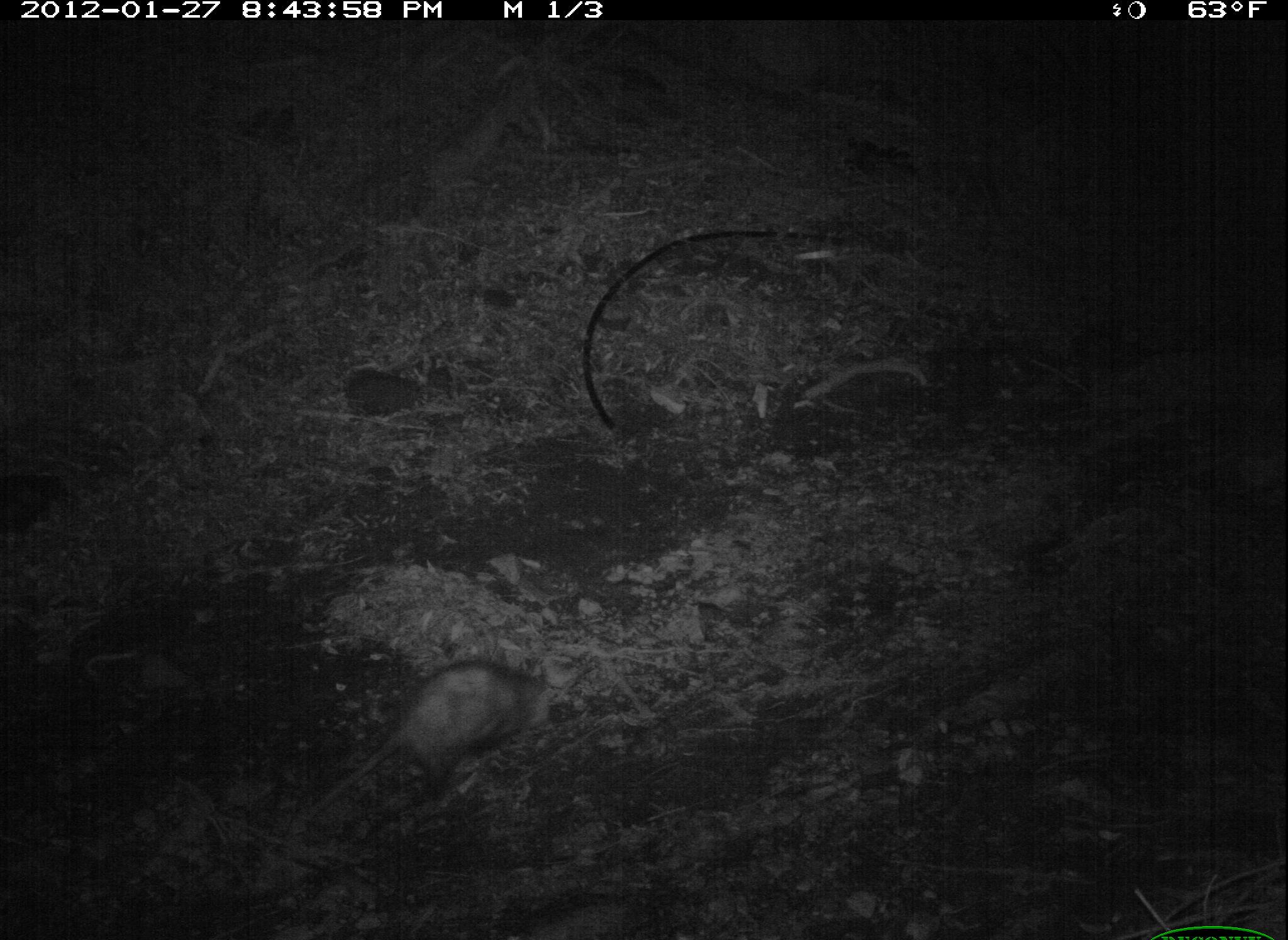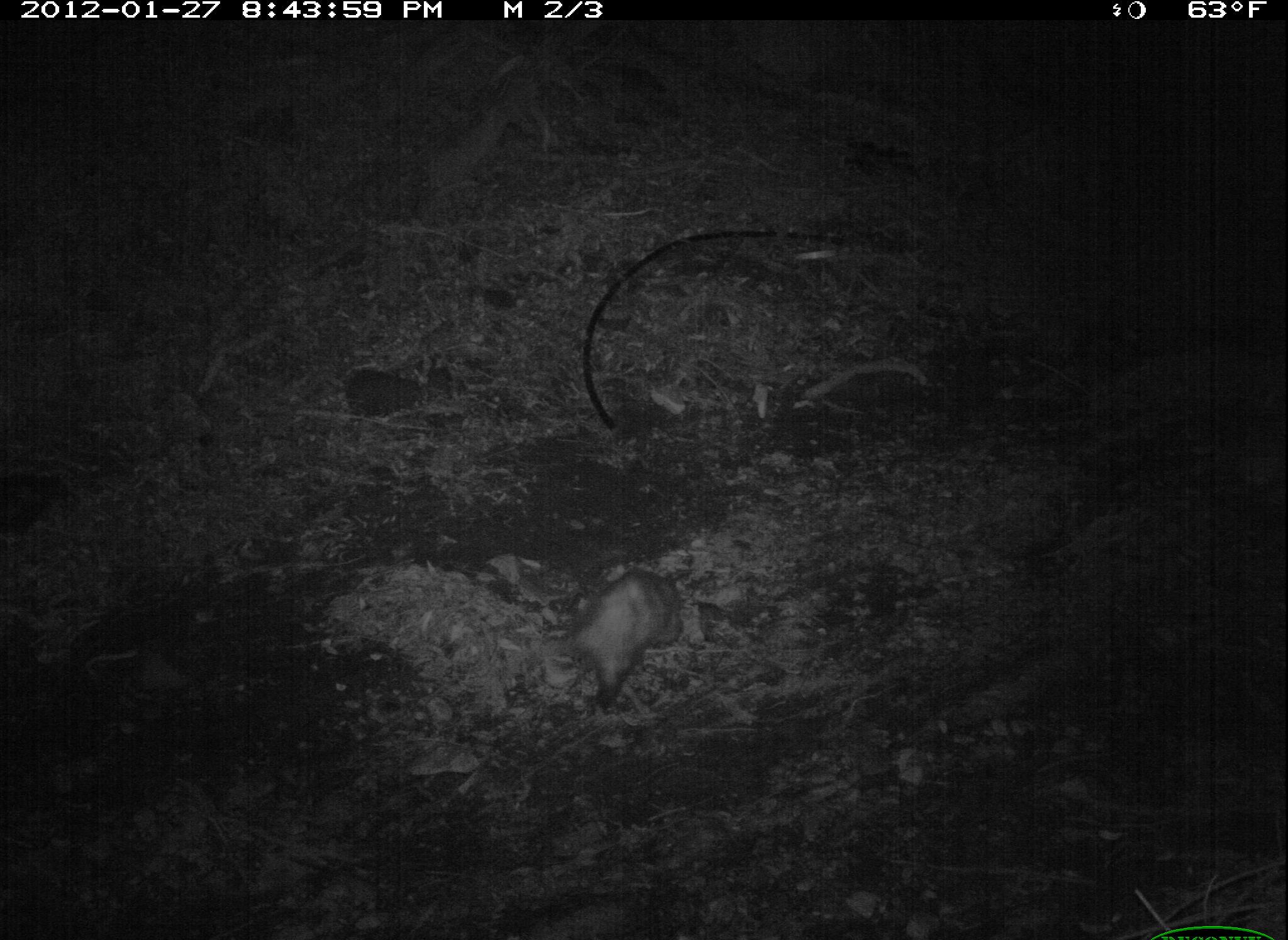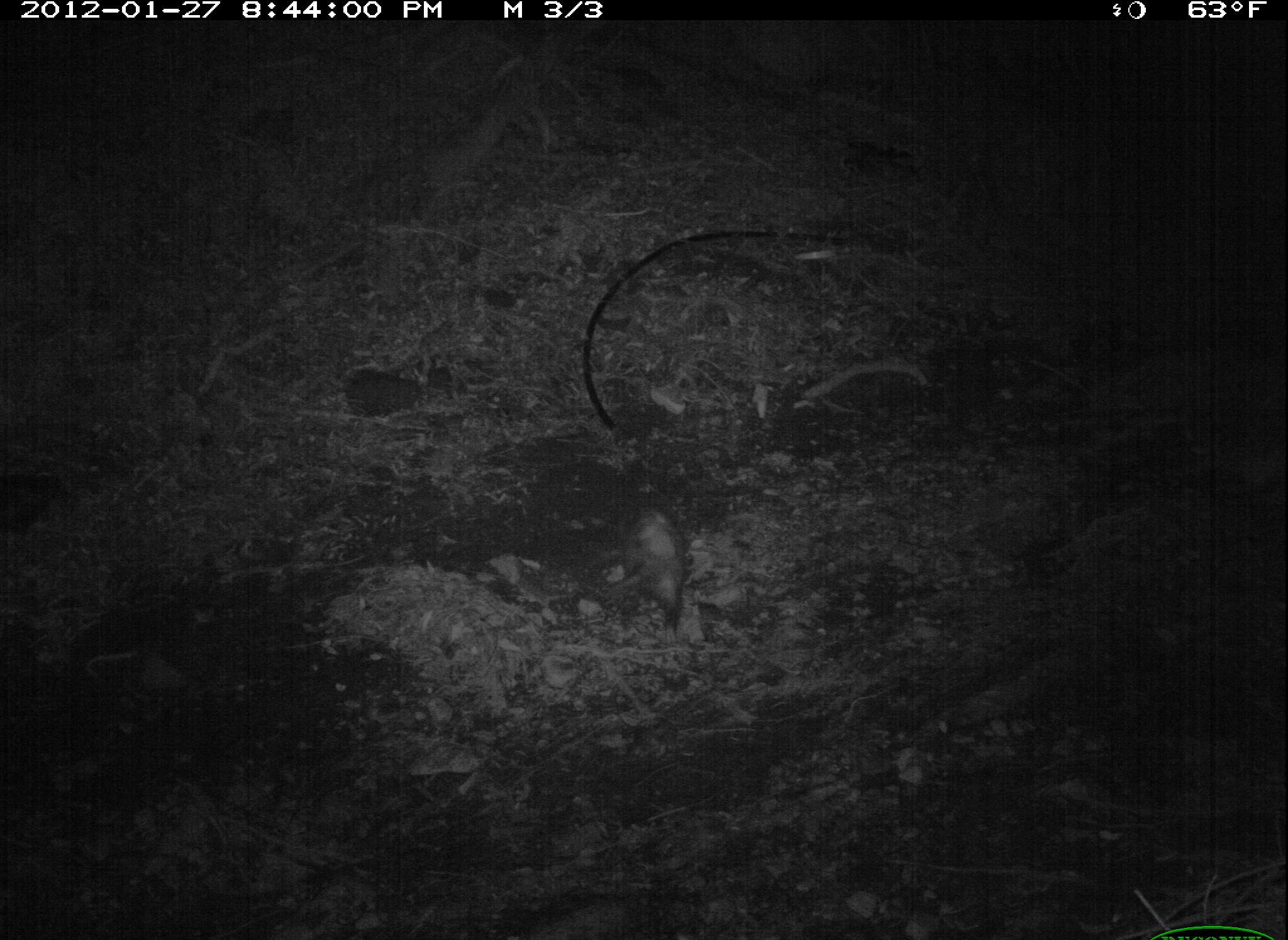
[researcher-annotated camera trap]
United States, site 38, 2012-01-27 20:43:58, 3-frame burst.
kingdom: Animalia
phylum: Chordata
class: Mammalia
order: Didelphimorphia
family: Didelphidae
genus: Didelphis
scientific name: Didelphis virginiana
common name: virginia opossum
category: opossum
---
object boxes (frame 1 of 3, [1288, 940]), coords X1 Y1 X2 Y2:
opossum: 283 648 570 846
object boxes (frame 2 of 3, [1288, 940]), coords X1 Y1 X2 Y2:
opossum: 544 538 723 744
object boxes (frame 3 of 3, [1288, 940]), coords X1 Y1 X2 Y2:
opossum: 560 482 715 635